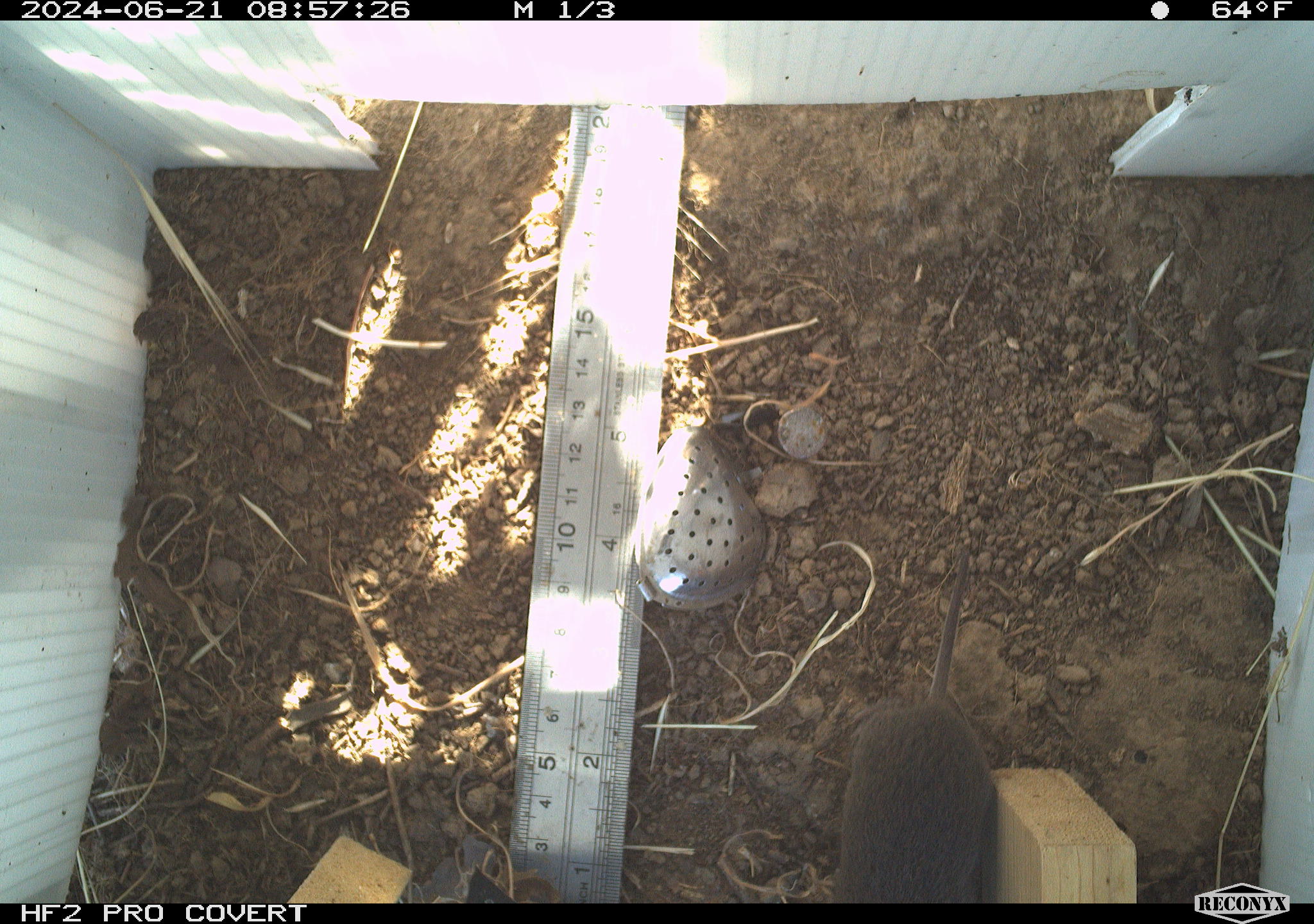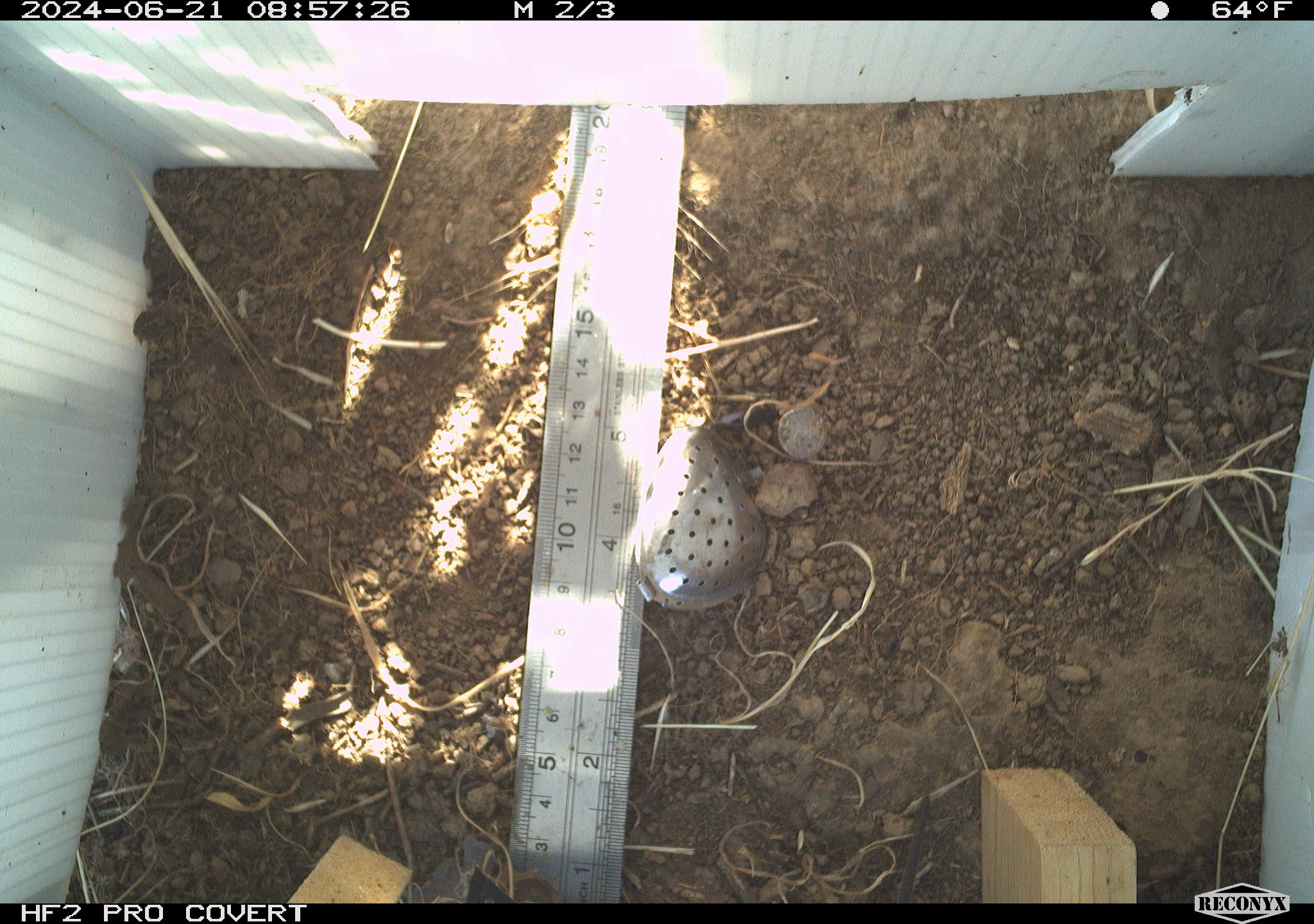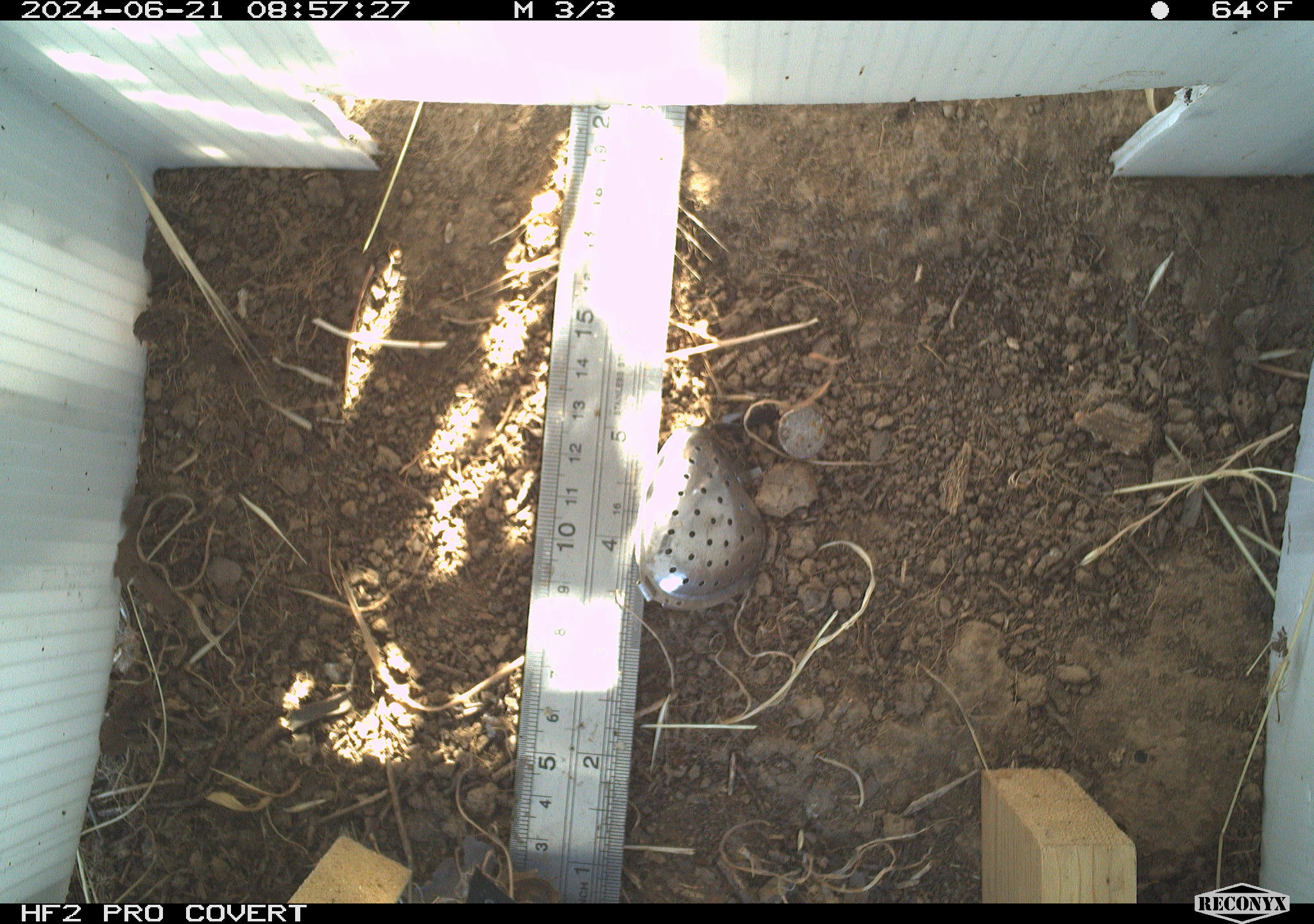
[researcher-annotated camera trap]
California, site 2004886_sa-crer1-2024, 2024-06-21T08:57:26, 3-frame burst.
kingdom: Animalia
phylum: Chordata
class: Mammalia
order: Rodentia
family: Cricetidae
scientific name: Arvicolinae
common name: voles, lemmings, and muskrats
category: arvicolinae subfamily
Arvicolinae subfamily (voles, lemmings, and muskrats) (Arvicolinae).